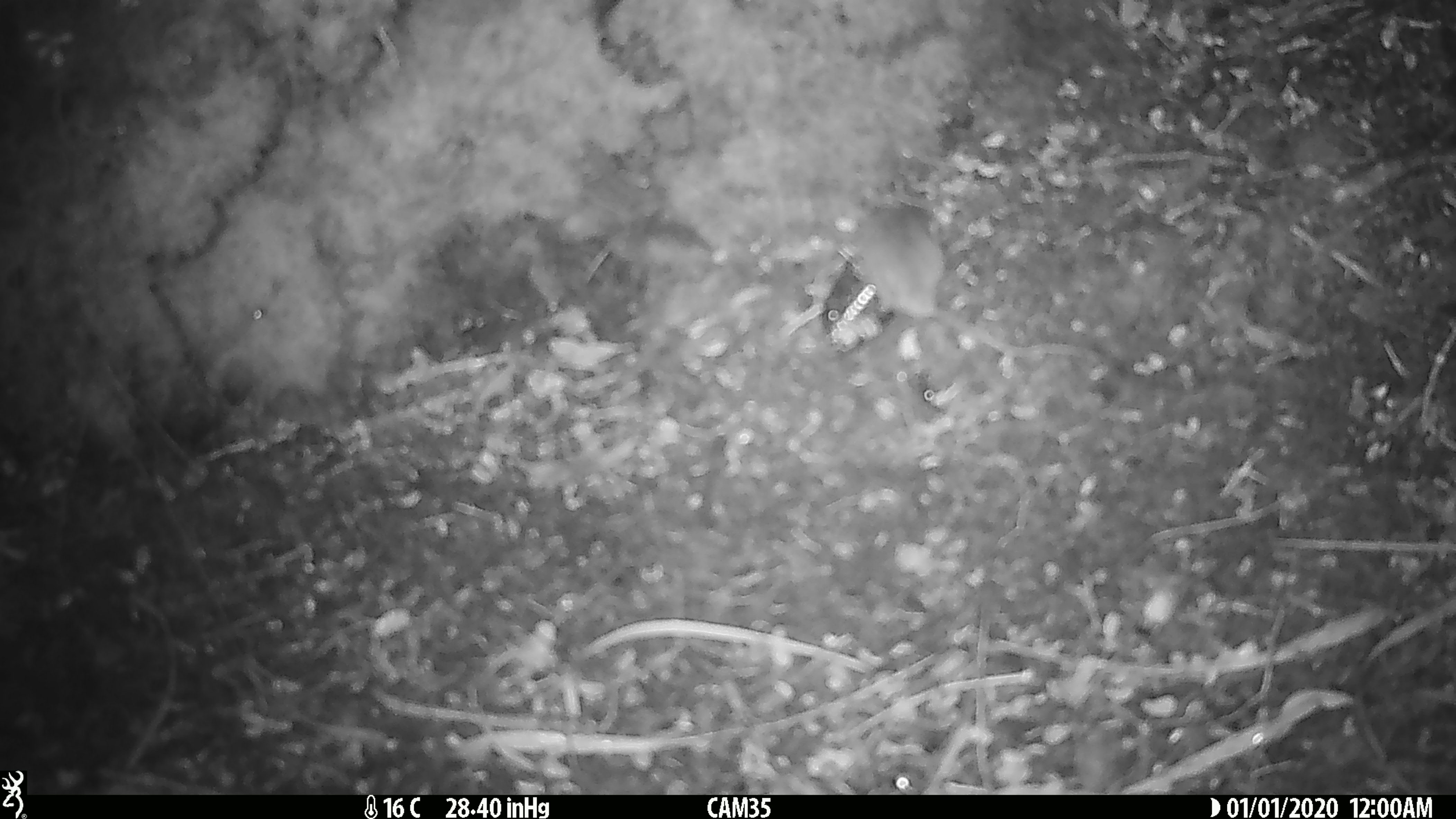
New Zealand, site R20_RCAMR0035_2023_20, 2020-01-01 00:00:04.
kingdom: Animalia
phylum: Chordata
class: Mammalia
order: Rodentia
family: Muridae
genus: Mus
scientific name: Mus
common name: mouse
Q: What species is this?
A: Mouse (Mus).